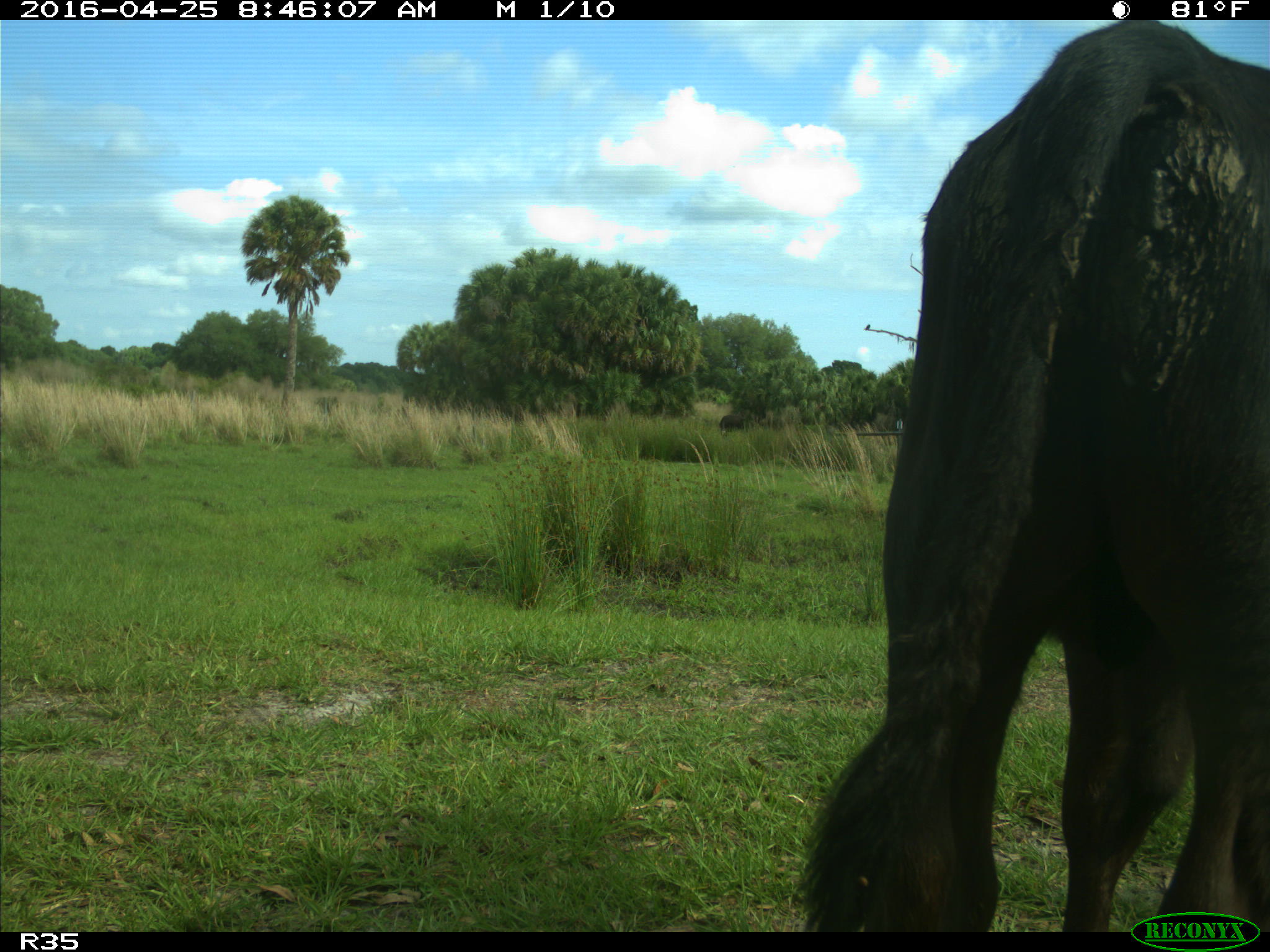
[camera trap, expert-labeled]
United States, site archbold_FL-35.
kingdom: Animalia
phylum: Chordata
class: Mammalia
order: Artiodactyla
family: Bovidae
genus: Bos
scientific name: Bos taurus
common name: domestic cow